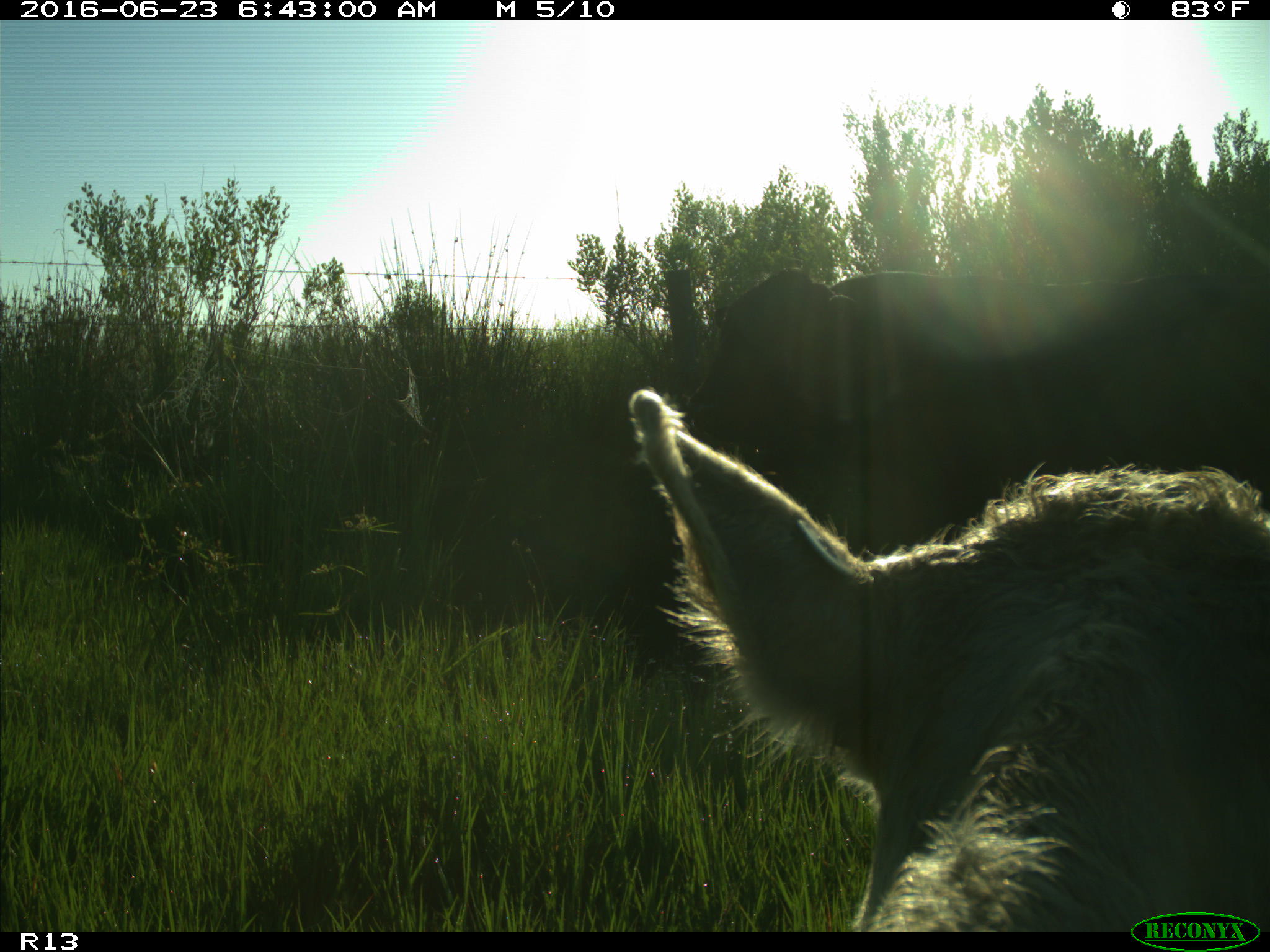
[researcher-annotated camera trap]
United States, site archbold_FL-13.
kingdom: Animalia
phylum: Chordata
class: Mammalia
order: Artiodactyla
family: Bovidae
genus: Bos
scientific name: Bos taurus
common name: domestic cow